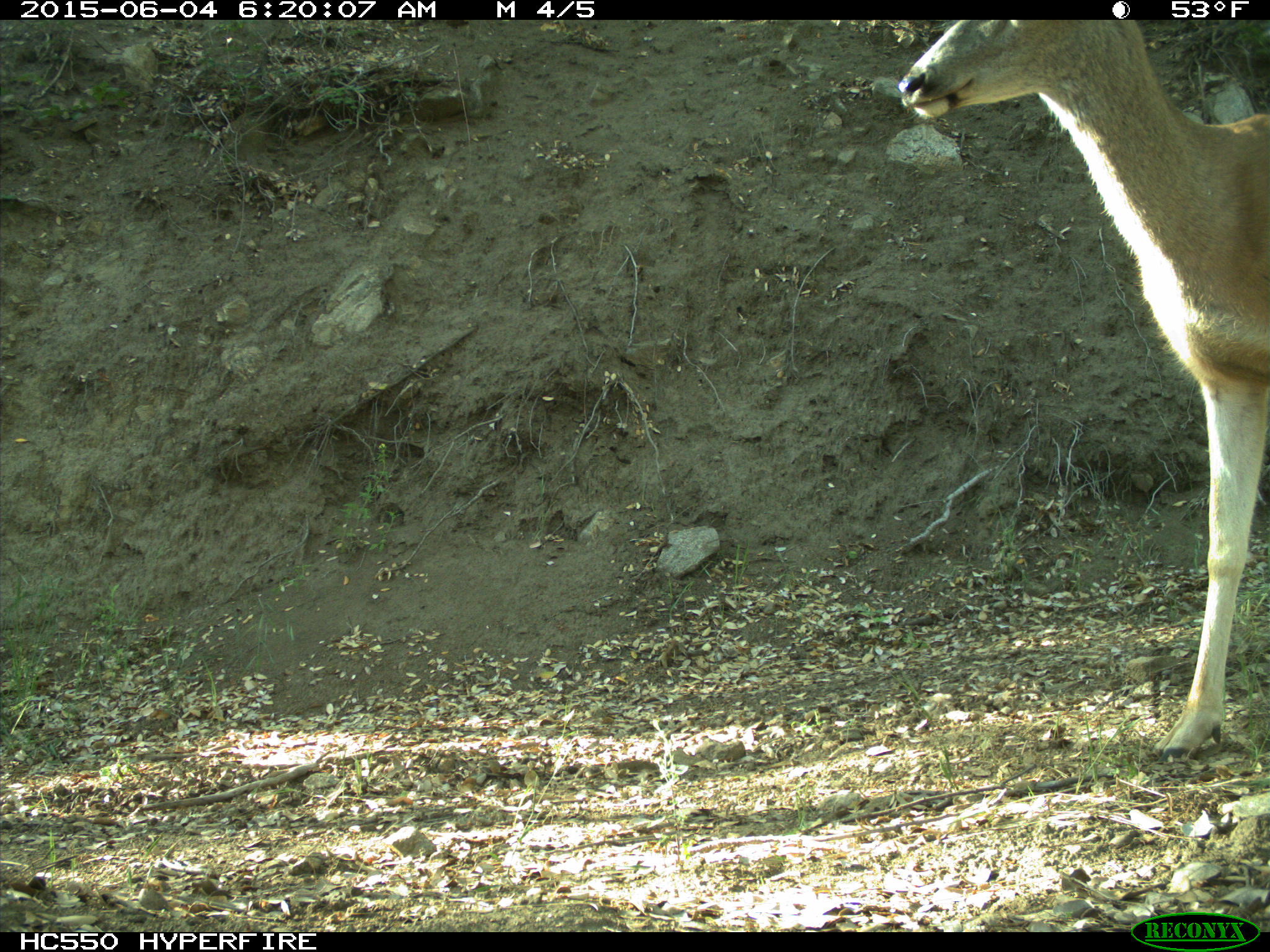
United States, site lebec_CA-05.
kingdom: Animalia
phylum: Chordata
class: Mammalia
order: Artiodactyla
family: Cervidae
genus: Odocoileus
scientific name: Odocoileus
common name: deer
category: unidentified deer